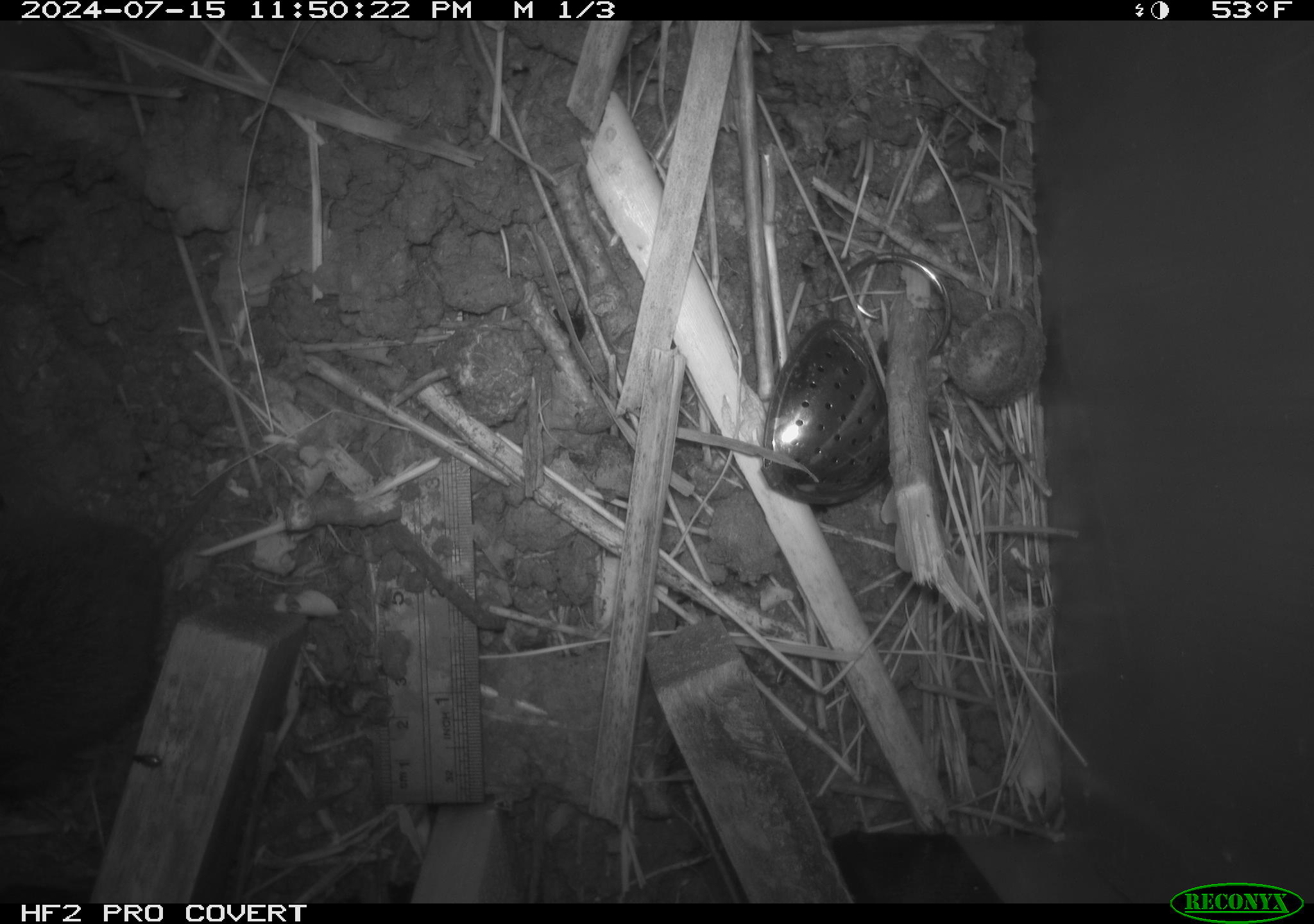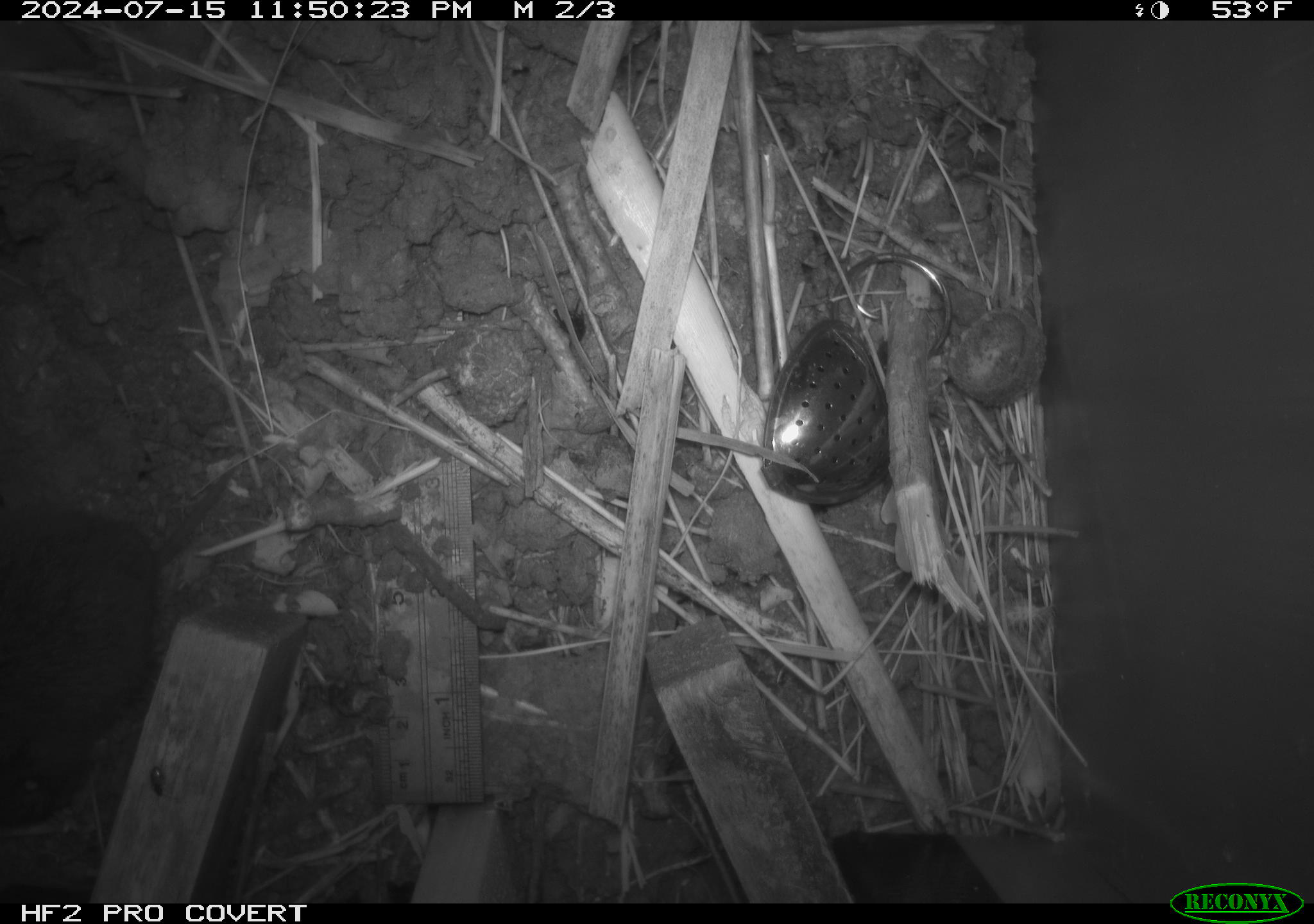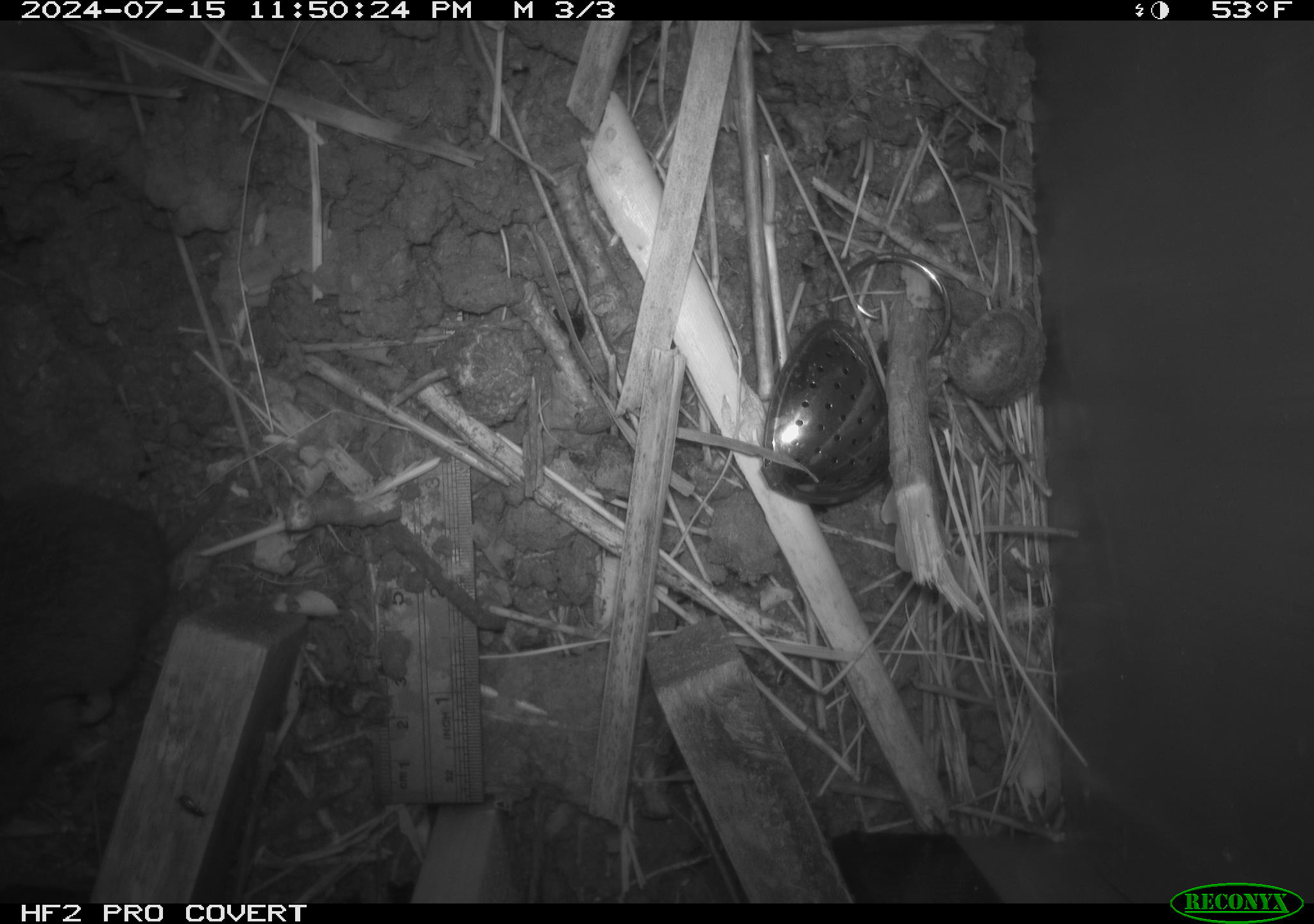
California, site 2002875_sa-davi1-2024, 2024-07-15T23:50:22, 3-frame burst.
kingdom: Animalia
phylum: Chordata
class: Mammalia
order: Rodentia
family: Cricetidae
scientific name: Arvicolinae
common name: voles, lemmings, and muskrats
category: arvicolinae subfamily